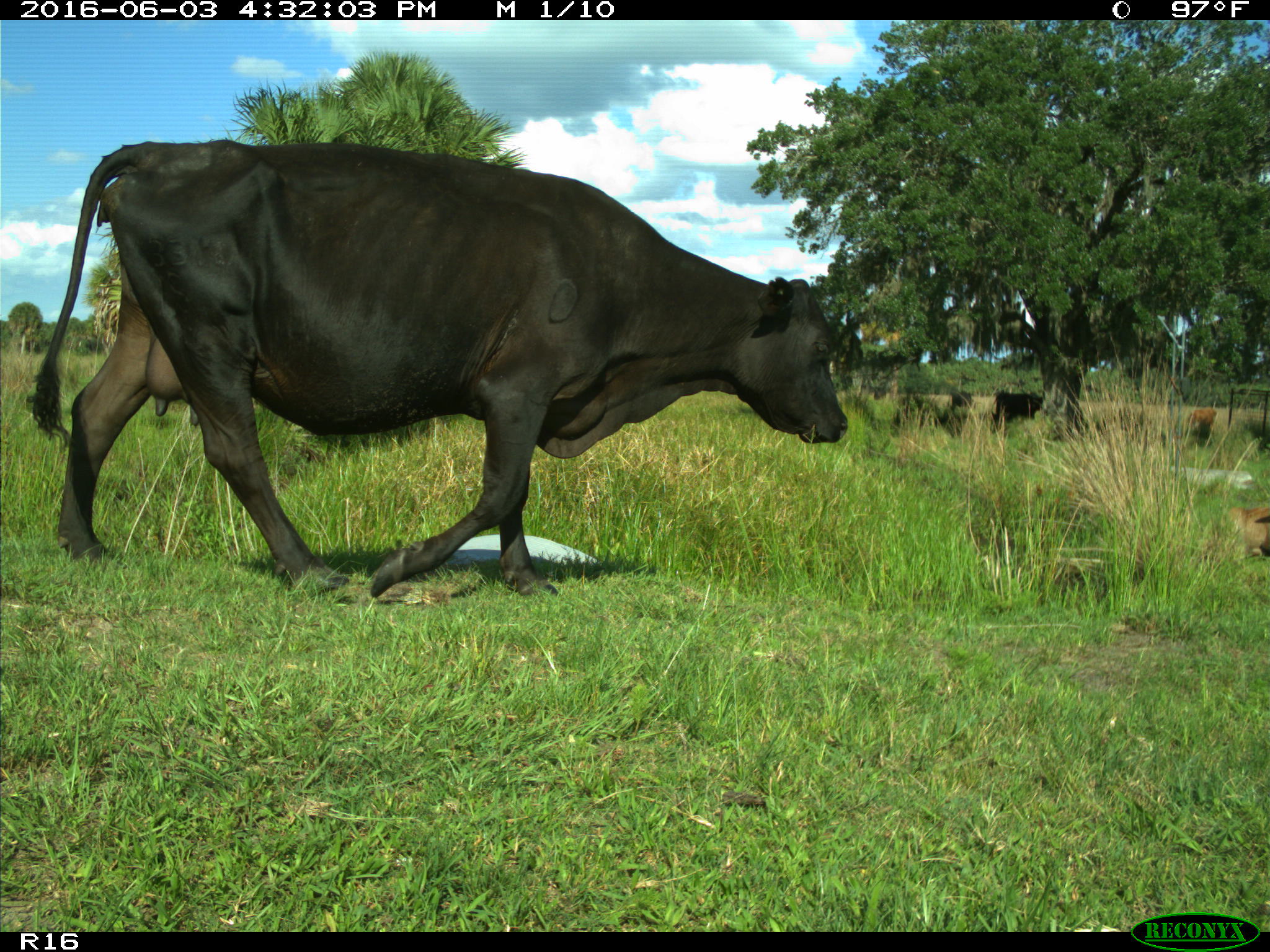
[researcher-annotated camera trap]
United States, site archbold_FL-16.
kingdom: Animalia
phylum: Chordata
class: Mammalia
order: Artiodactyla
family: Bovidae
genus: Bos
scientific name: Bos taurus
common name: domestic cow